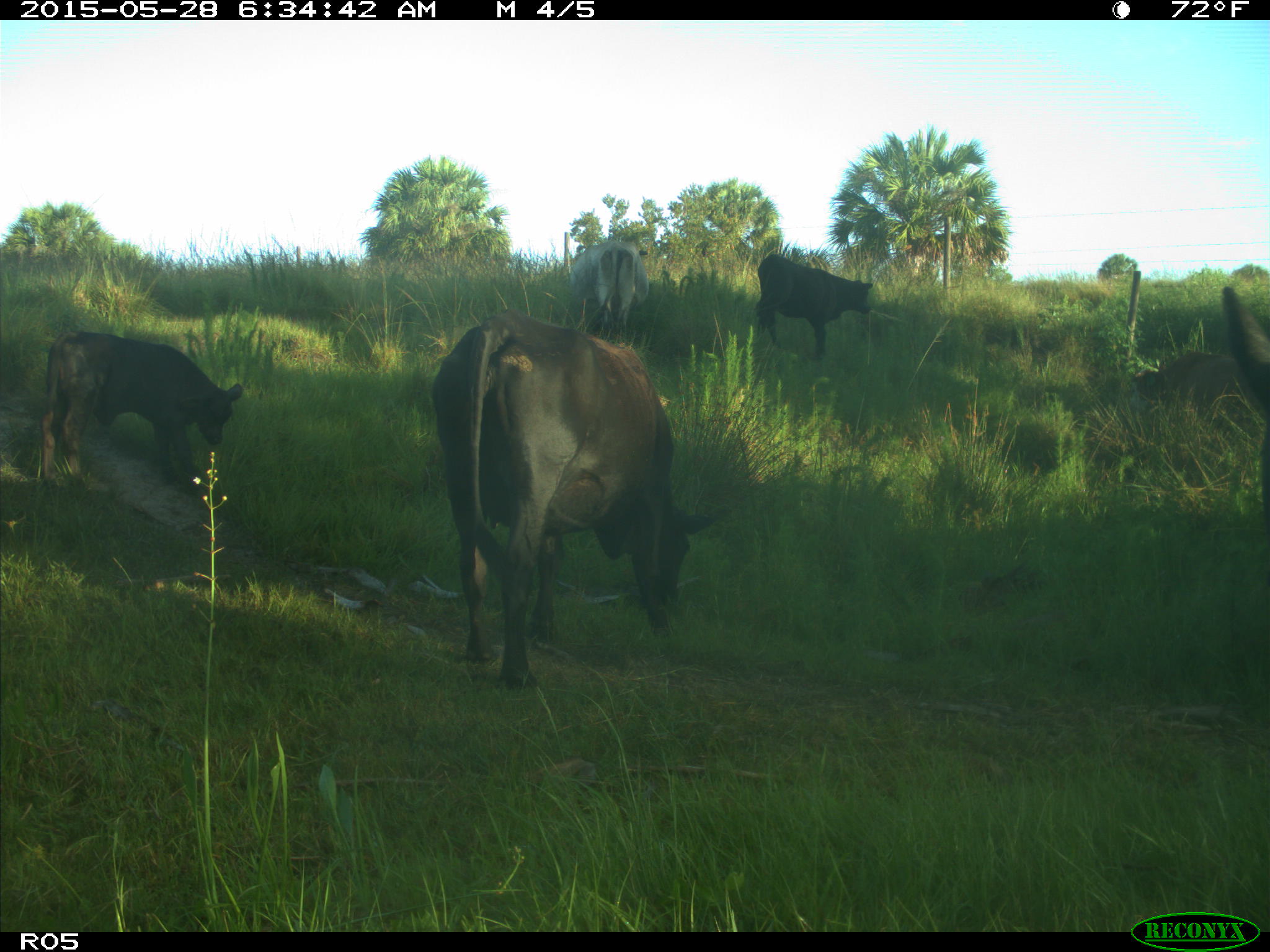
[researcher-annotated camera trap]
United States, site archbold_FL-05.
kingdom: Animalia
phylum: Chordata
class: Mammalia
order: Artiodactyla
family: Bovidae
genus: Bos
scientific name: Bos taurus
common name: domestic cow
Bos taurus (domestic cow).